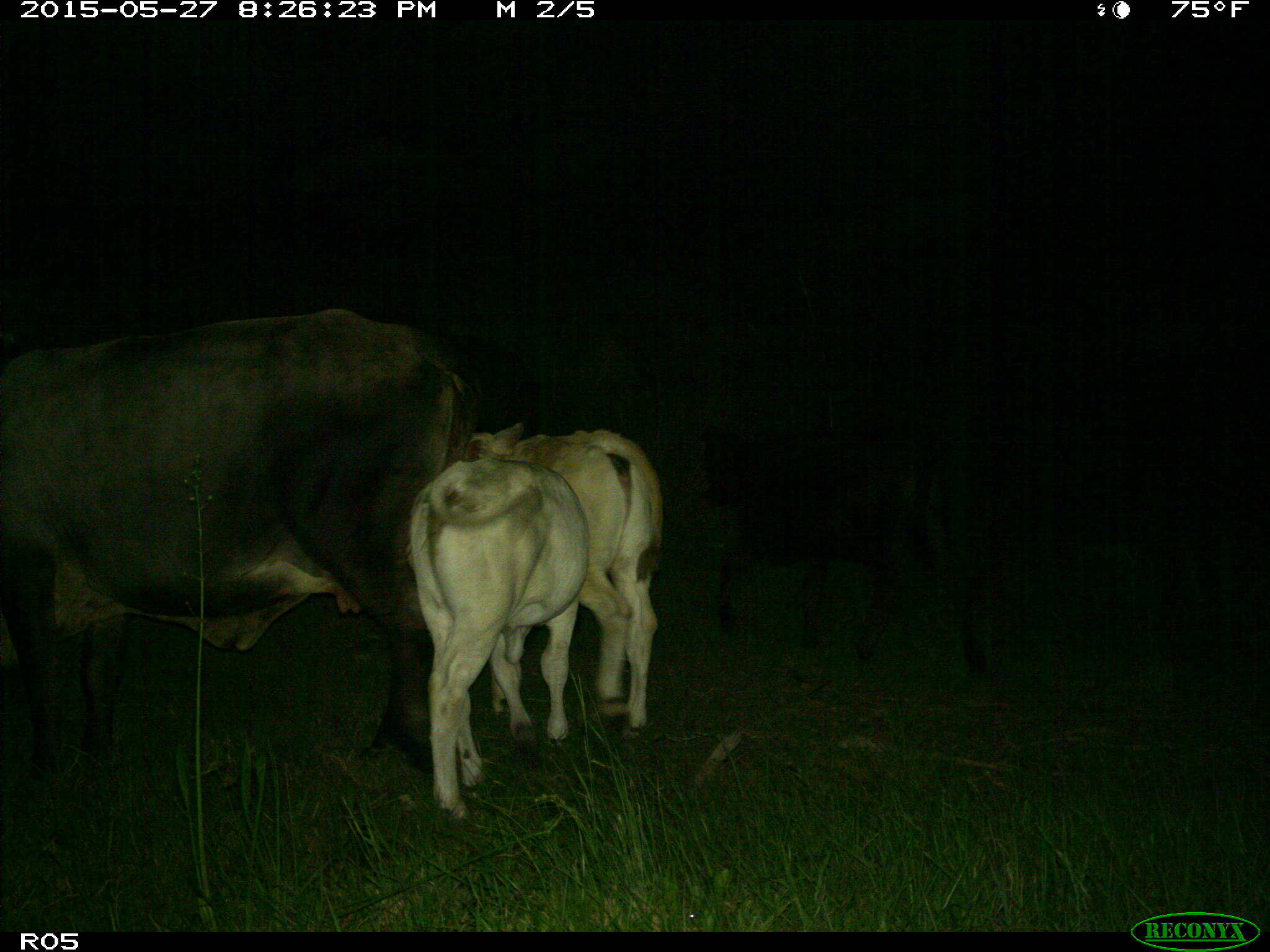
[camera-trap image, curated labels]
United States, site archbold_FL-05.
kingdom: Animalia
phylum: Chordata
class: Mammalia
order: Artiodactyla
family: Bovidae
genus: Bos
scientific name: Bos taurus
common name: domestic cow